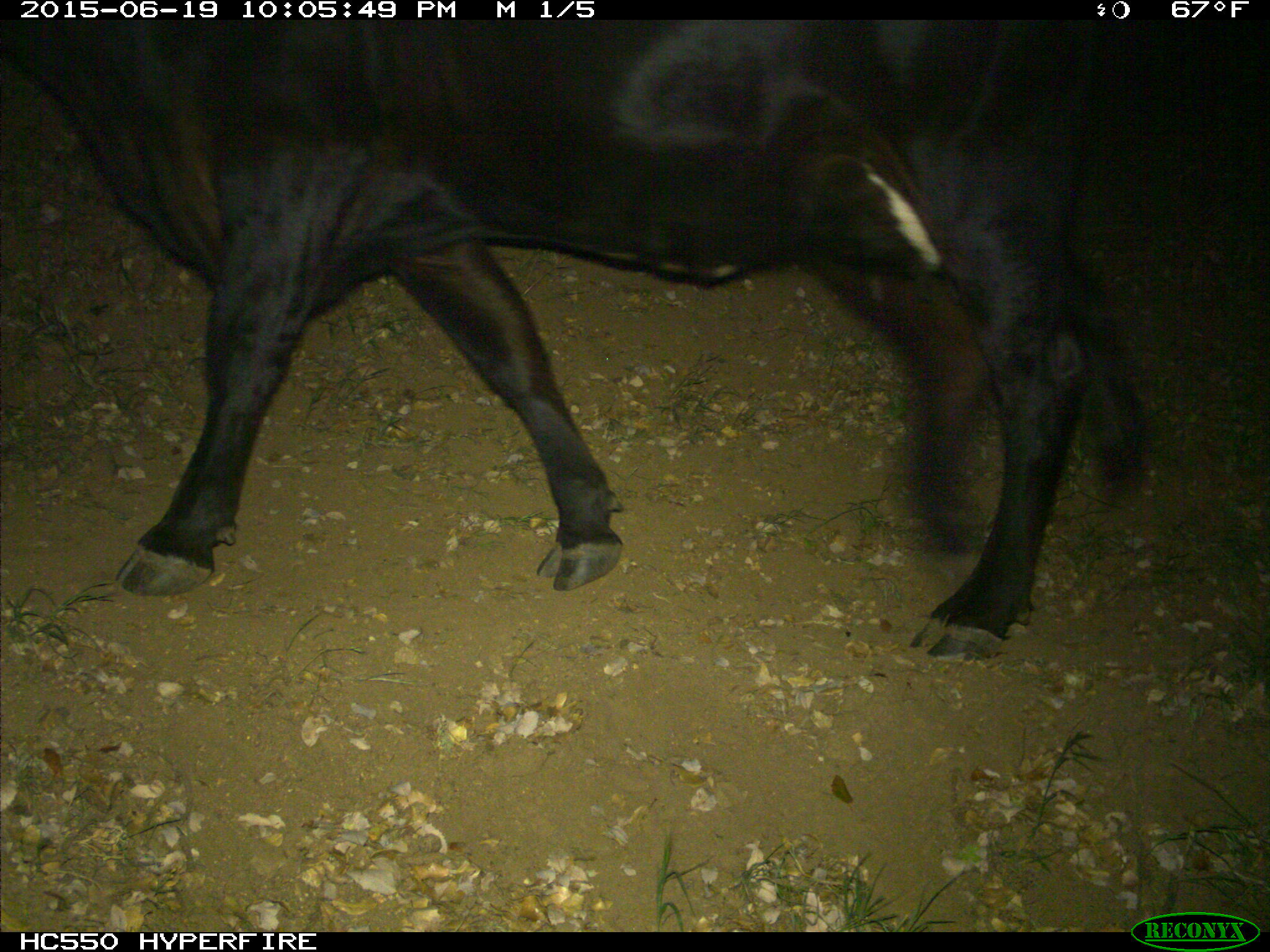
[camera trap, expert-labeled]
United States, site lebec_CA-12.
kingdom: Animalia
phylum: Chordata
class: Mammalia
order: Artiodactyla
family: Bovidae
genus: Bos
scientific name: Bos taurus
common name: domestic cow